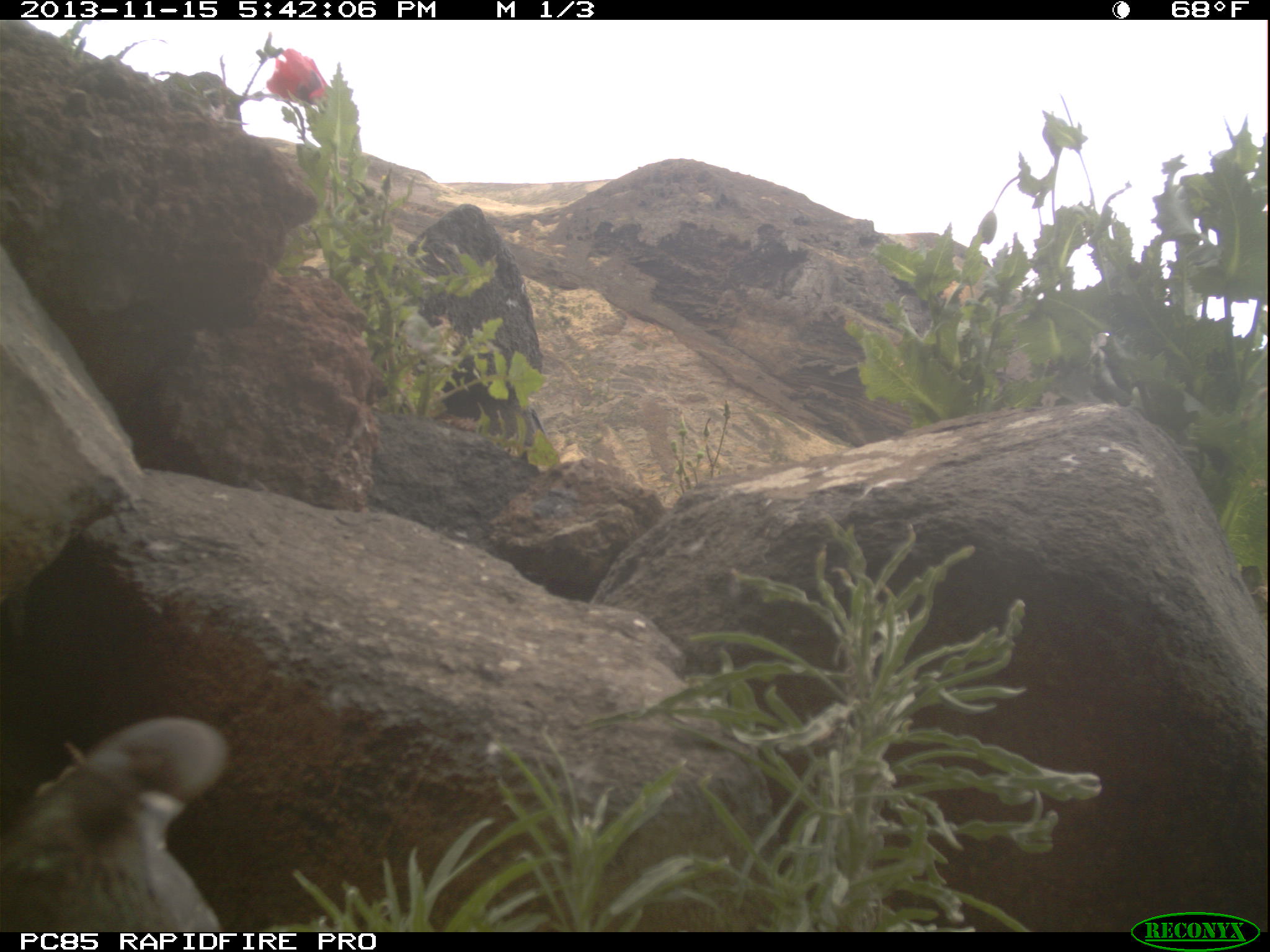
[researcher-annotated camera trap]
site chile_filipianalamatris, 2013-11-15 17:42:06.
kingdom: Animalia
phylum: Chordata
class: Aves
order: Columbiformes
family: Columbidae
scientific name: Columbidae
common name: pigeon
Pigeon (Columbidae).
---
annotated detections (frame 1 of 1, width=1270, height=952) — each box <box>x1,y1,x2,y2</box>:
pigeon: <box>0,700,275,932</box>